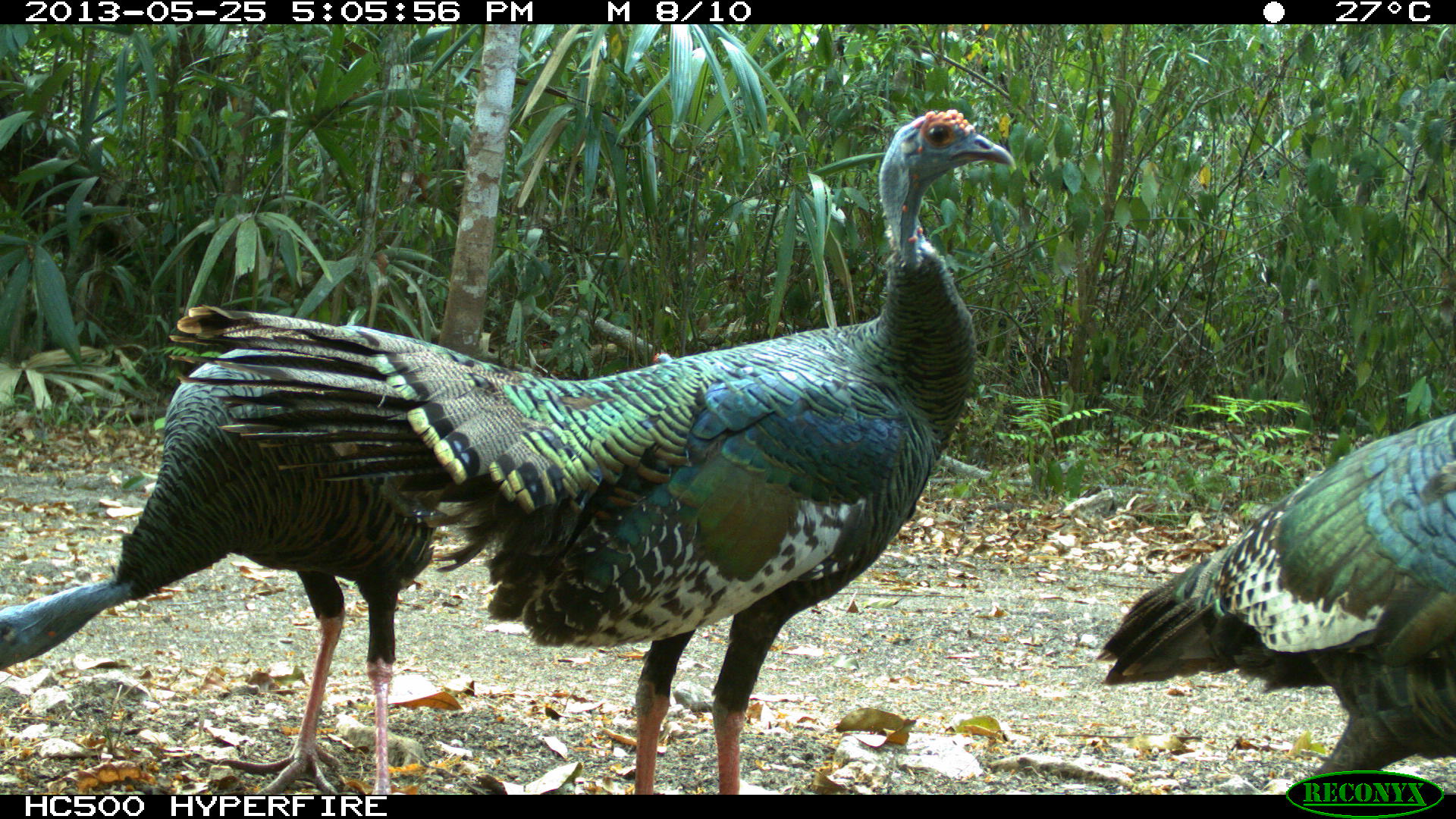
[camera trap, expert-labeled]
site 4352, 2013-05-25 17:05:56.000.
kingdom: Animalia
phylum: Chordata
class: Aves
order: Galliformes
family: Phasianidae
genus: Meleagris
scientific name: Meleagris ocellata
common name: ocellated turkey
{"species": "Meleagris ocellata (ocellated turkey)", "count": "4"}